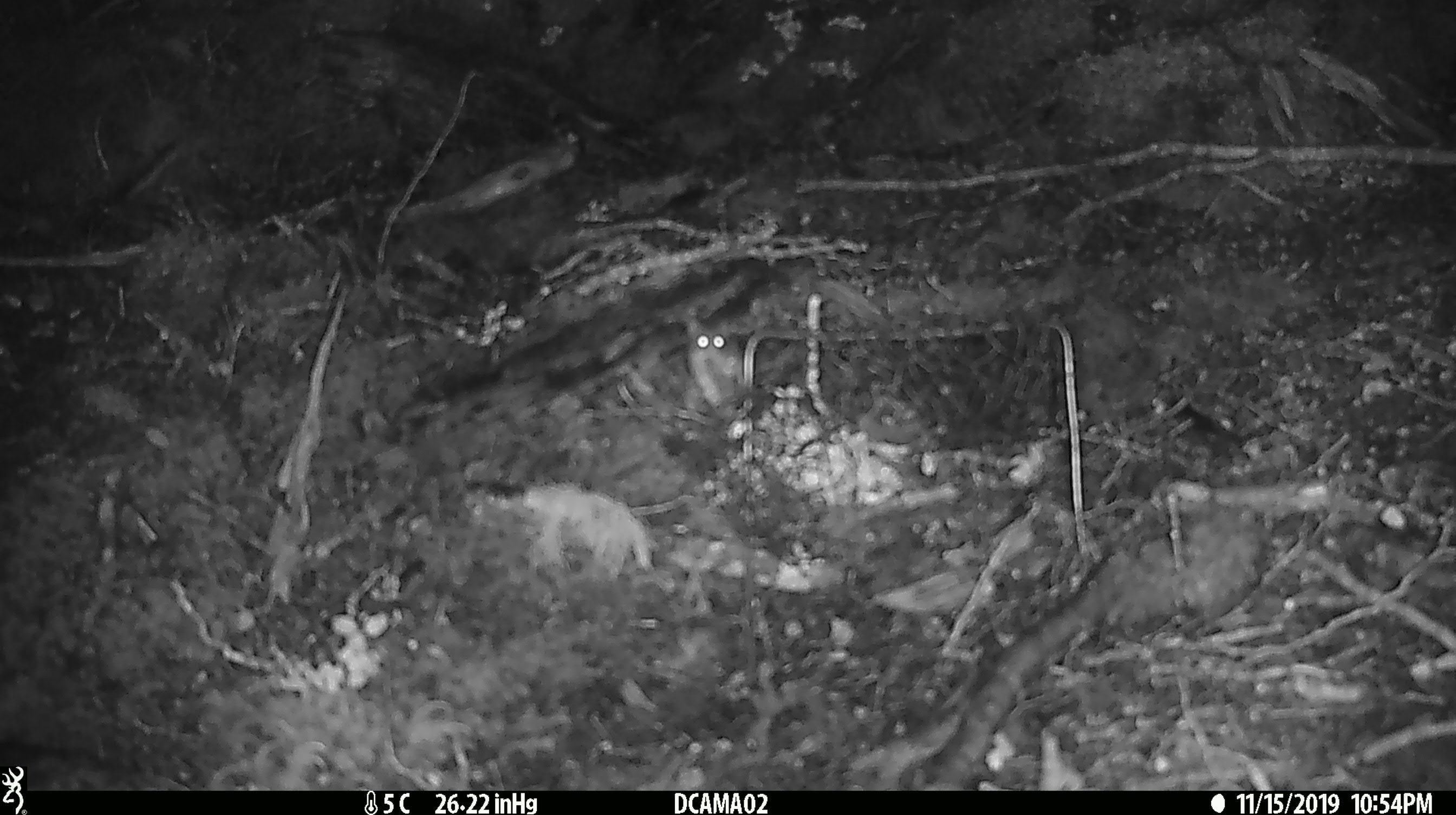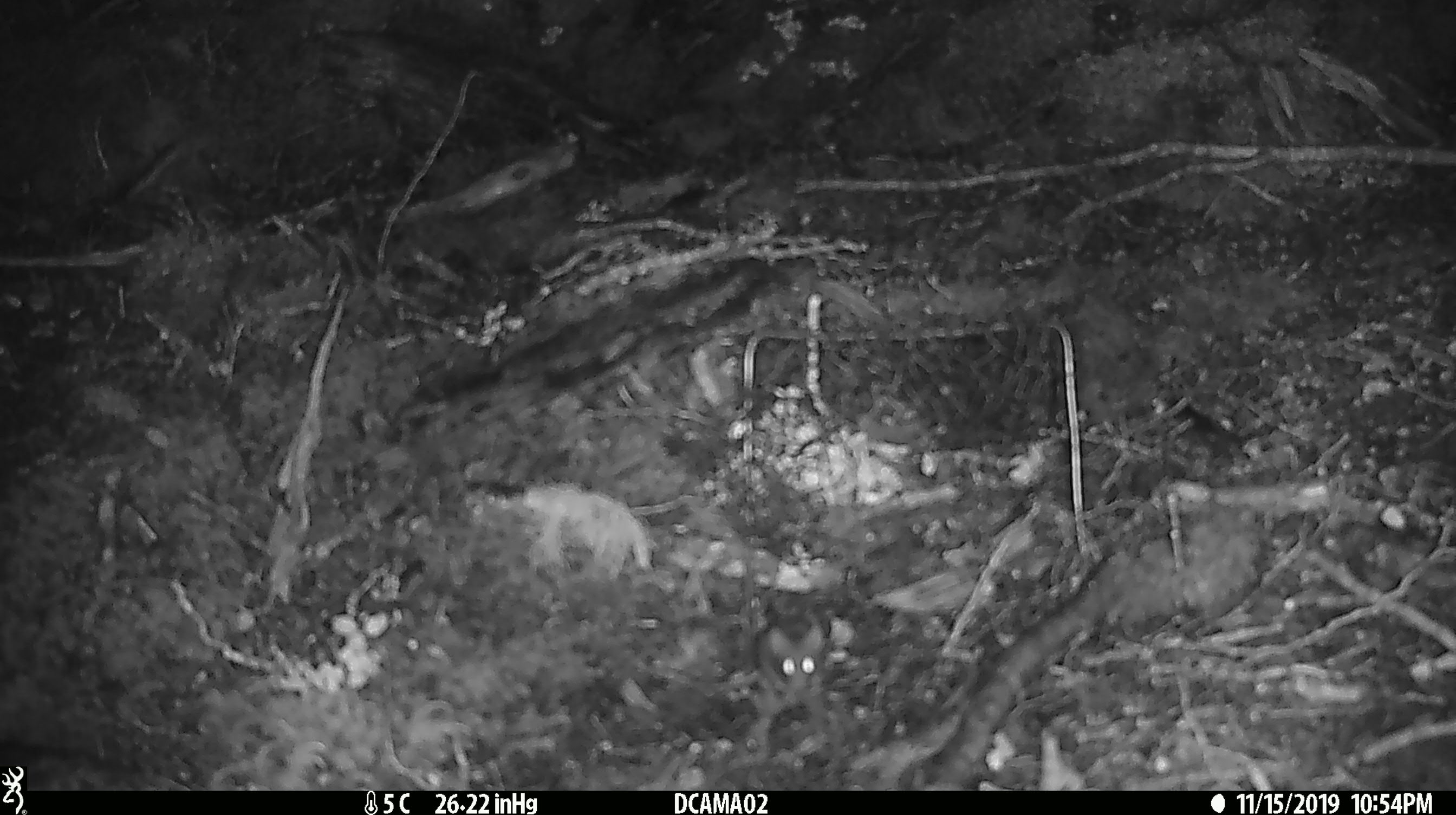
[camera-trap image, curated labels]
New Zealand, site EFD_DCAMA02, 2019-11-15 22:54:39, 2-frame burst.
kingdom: Animalia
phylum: Chordata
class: Mammalia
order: Rodentia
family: Muridae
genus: Mus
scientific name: Mus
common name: mouse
Mouse (Mus).